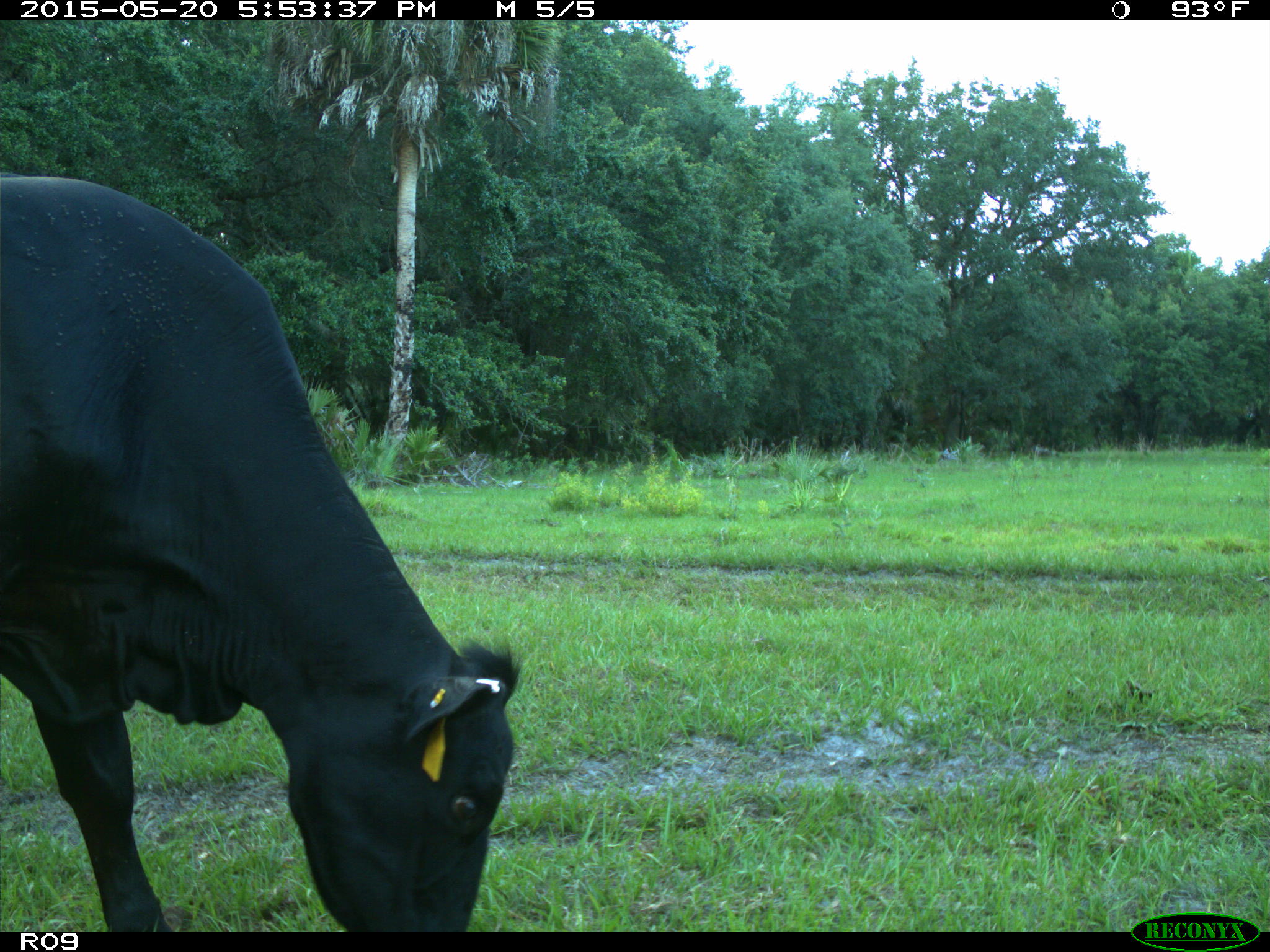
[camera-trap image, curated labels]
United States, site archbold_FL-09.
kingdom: Animalia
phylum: Chordata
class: Mammalia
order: Artiodactyla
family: Bovidae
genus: Bos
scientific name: Bos taurus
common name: domestic cow